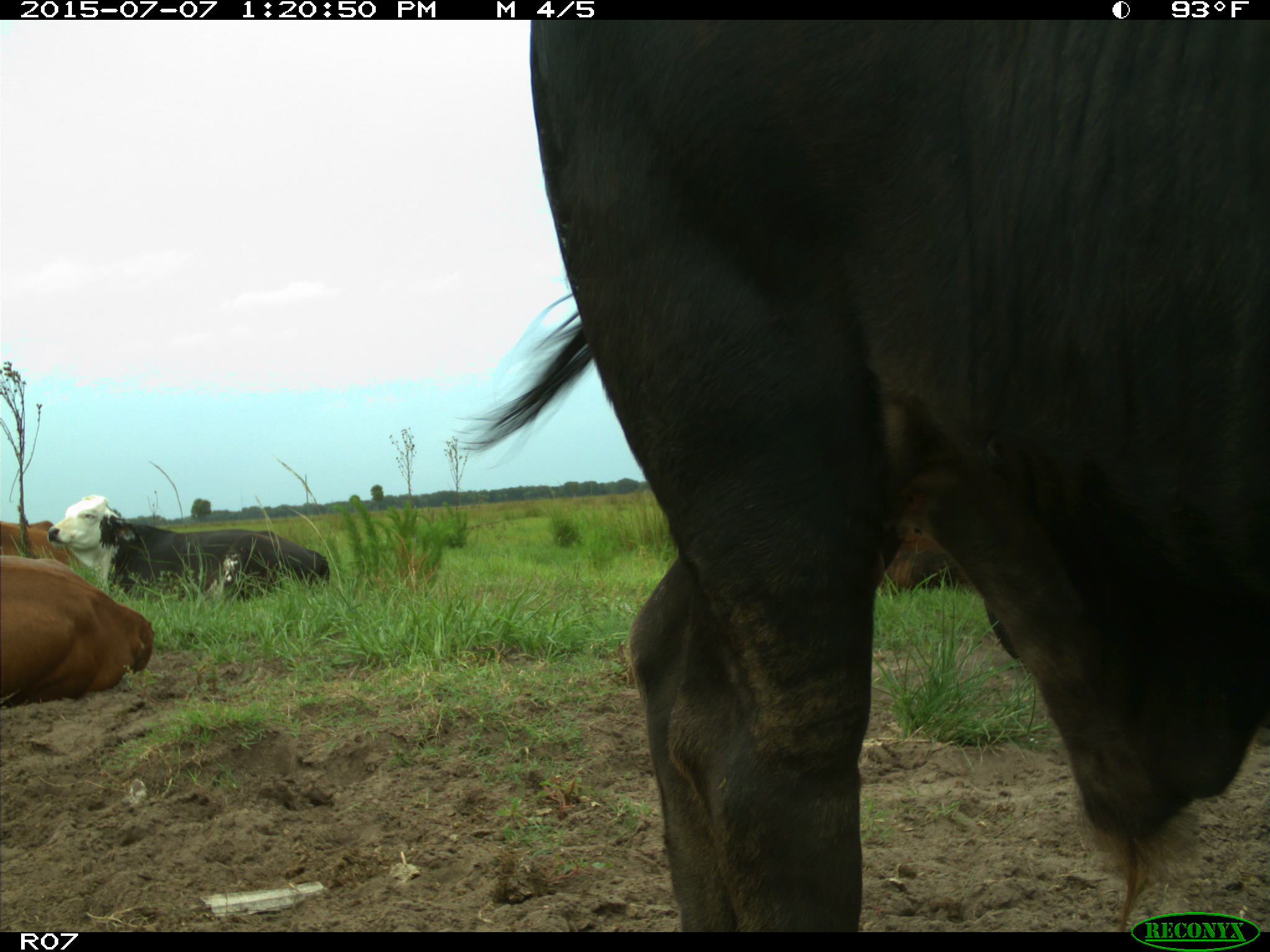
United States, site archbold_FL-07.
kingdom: Animalia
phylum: Chordata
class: Mammalia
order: Artiodactyla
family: Bovidae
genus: Bos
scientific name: Bos taurus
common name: domestic cow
Bos taurus (domestic cow).